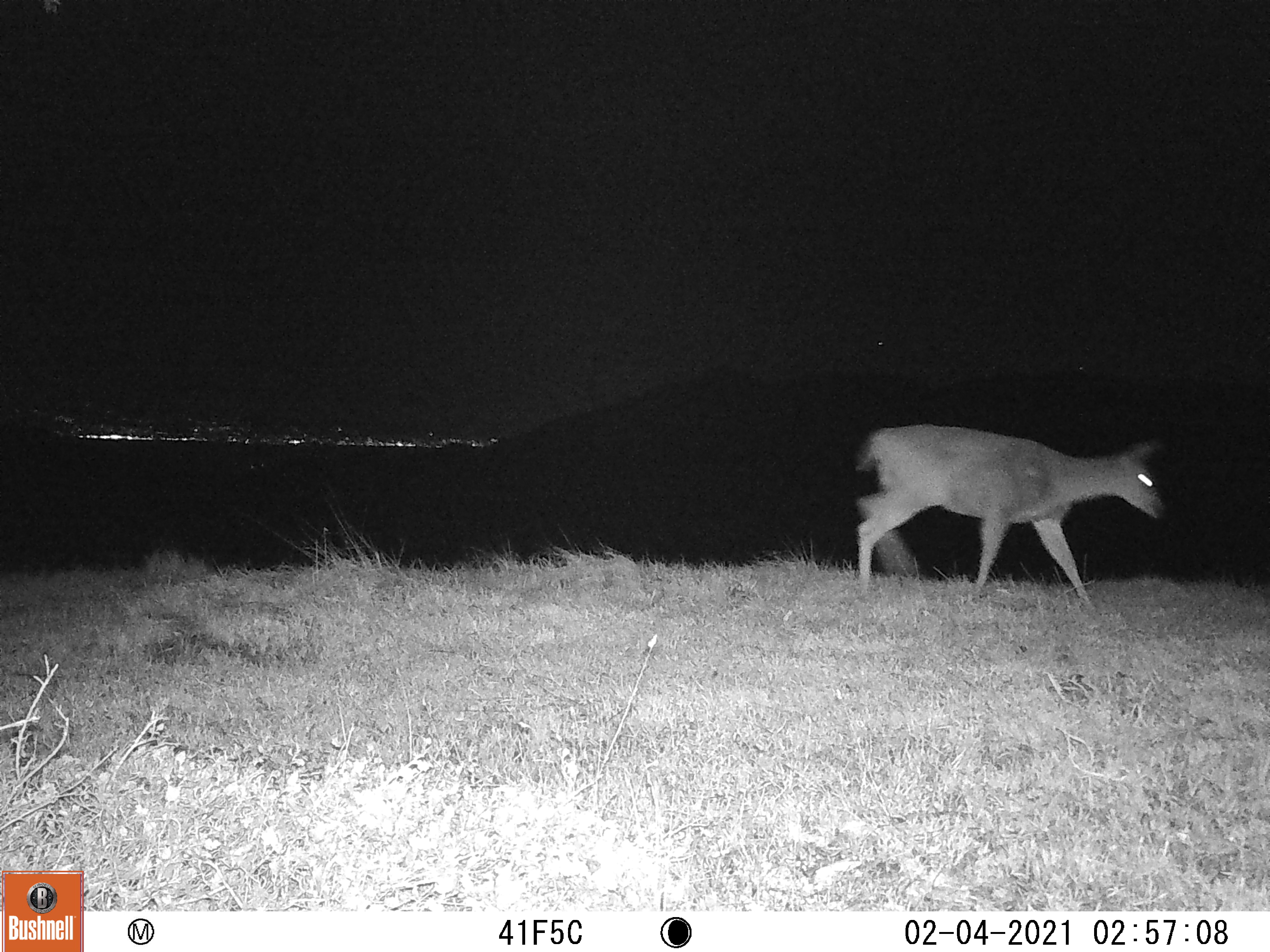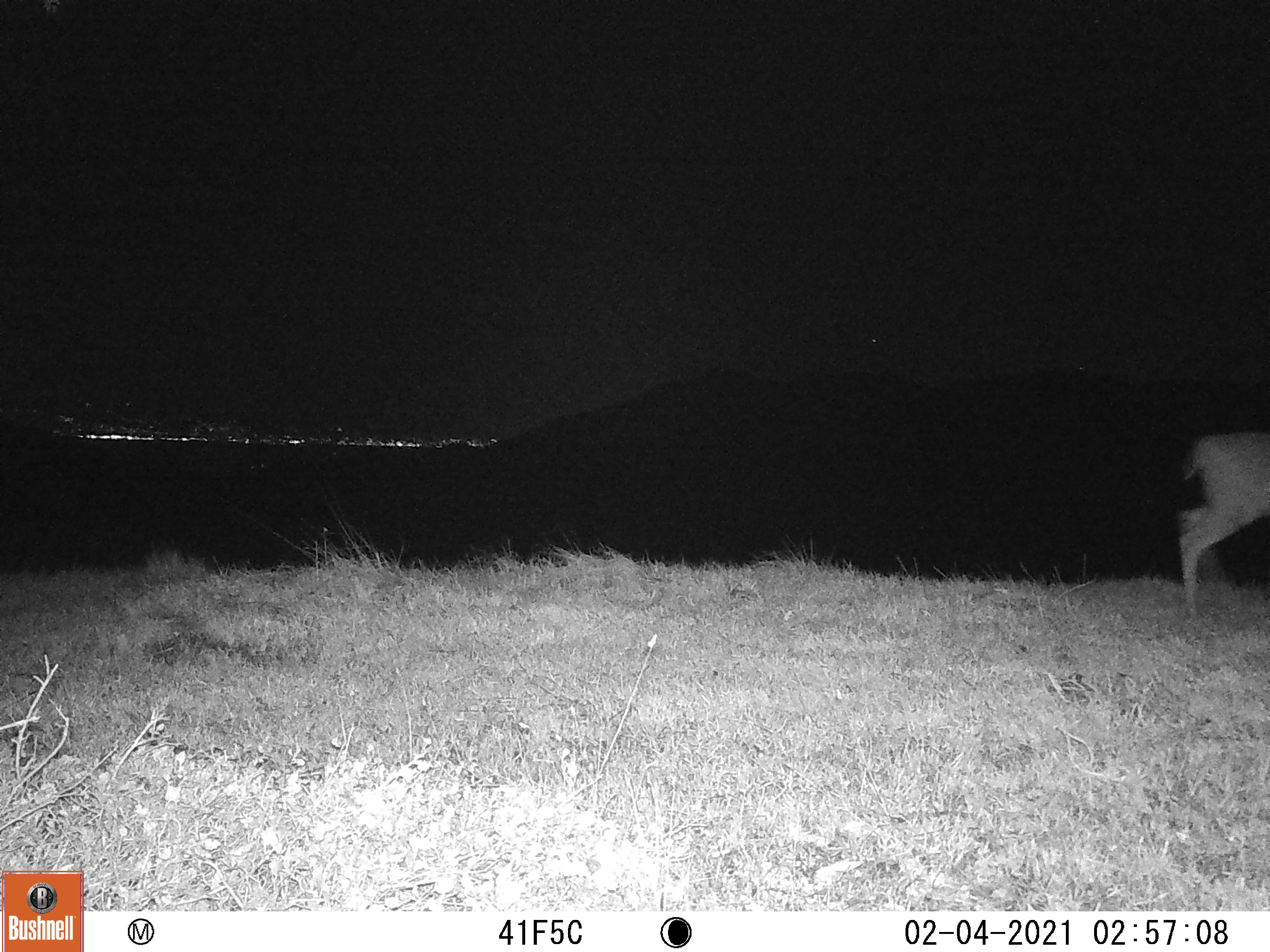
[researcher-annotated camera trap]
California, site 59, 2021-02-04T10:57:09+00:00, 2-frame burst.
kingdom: Animalia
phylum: Chordata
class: Mammalia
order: Artiodactyla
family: Cervidae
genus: Odocoileus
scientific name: Odocoileus hemionus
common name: mule deer